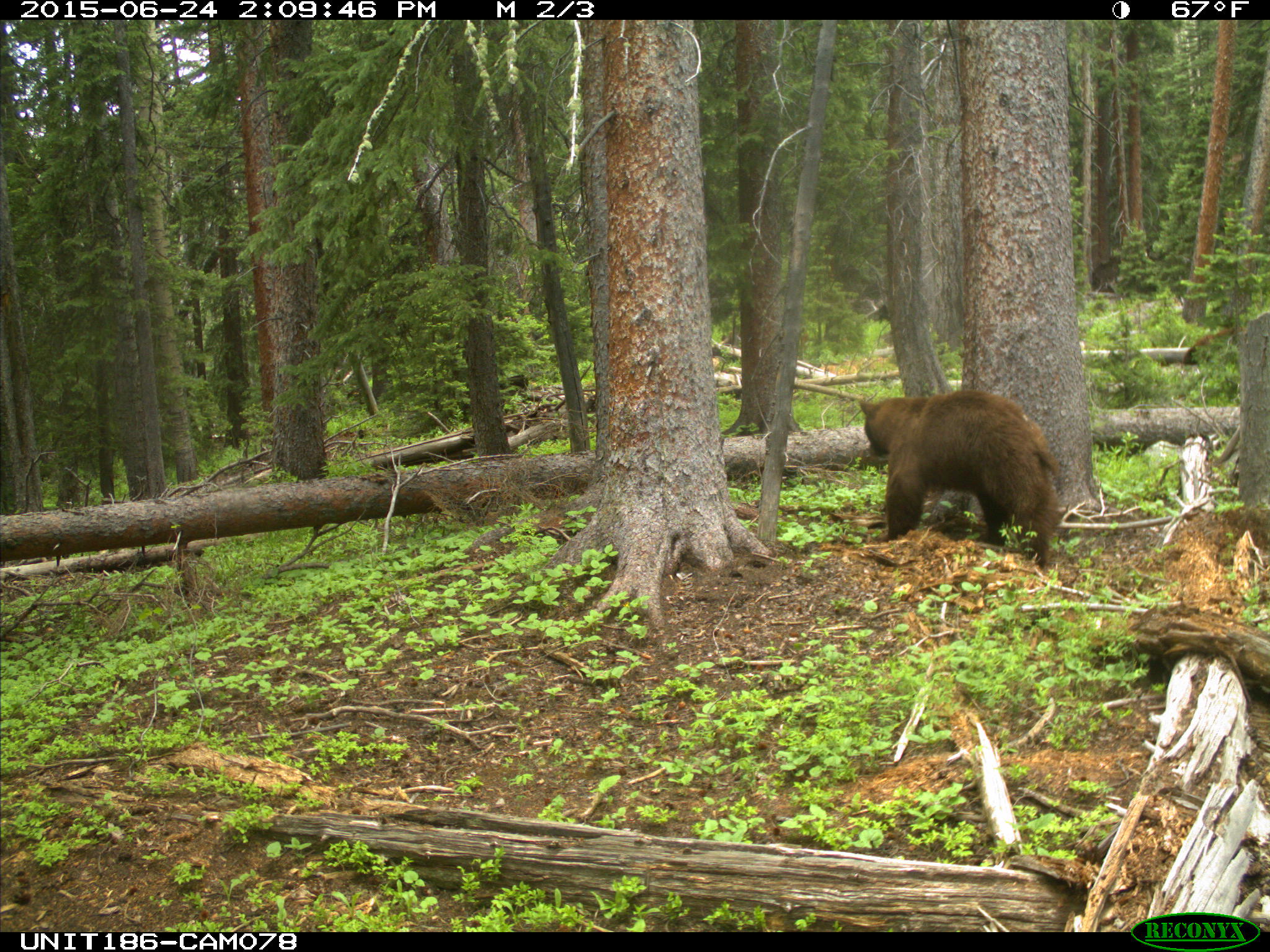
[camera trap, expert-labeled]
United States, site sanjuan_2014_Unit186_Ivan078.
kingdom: Animalia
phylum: Chordata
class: Mammalia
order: Carnivora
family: Ursidae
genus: Ursus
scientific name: Ursus americanus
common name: american black bear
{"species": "Ursus americanus (american black bear)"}